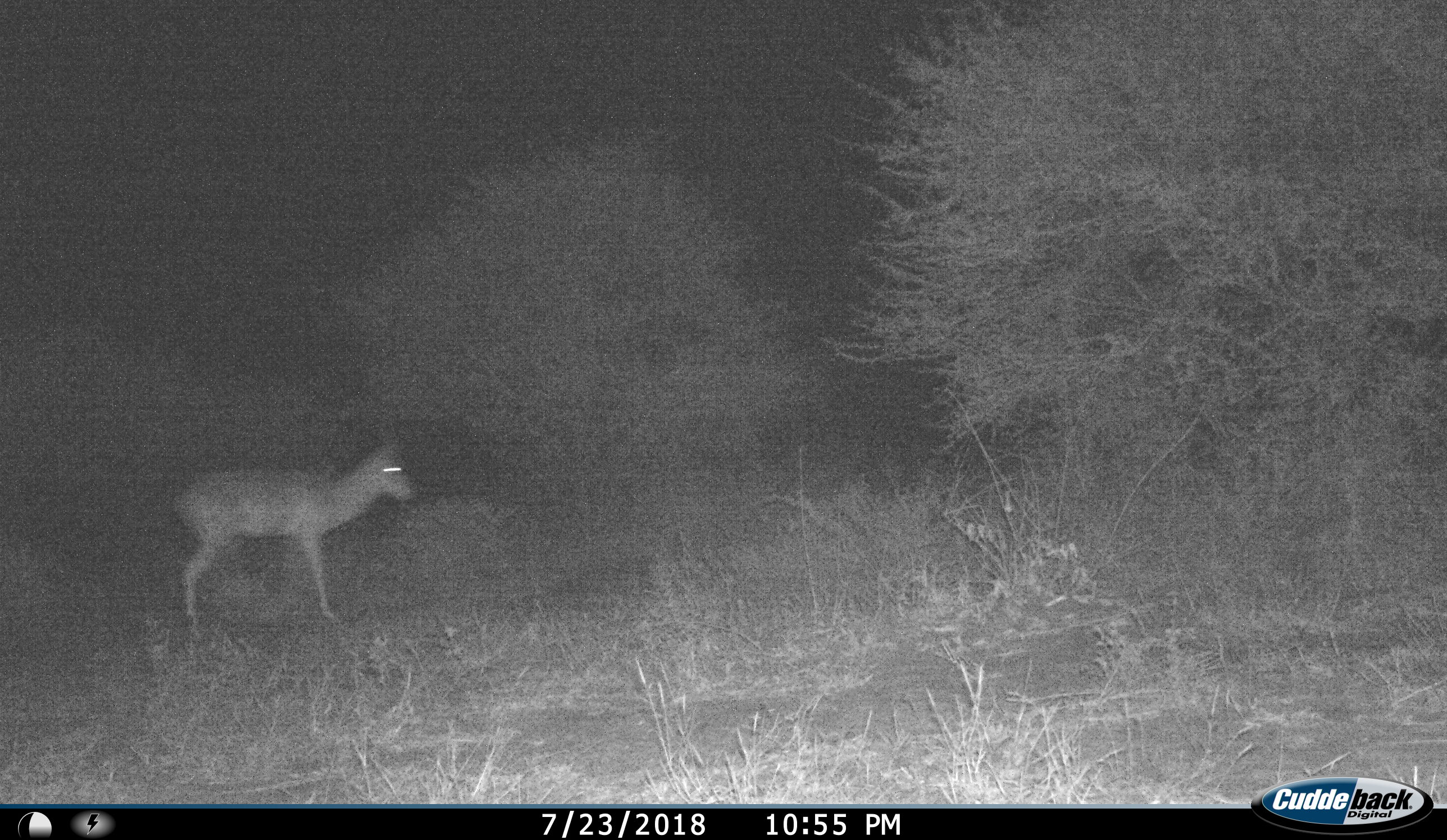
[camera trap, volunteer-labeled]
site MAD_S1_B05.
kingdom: Animalia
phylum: Chordata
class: Mammalia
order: Artiodactyla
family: Bovidae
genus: Aepyceros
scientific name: Aepyceros melampus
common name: impala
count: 1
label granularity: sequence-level